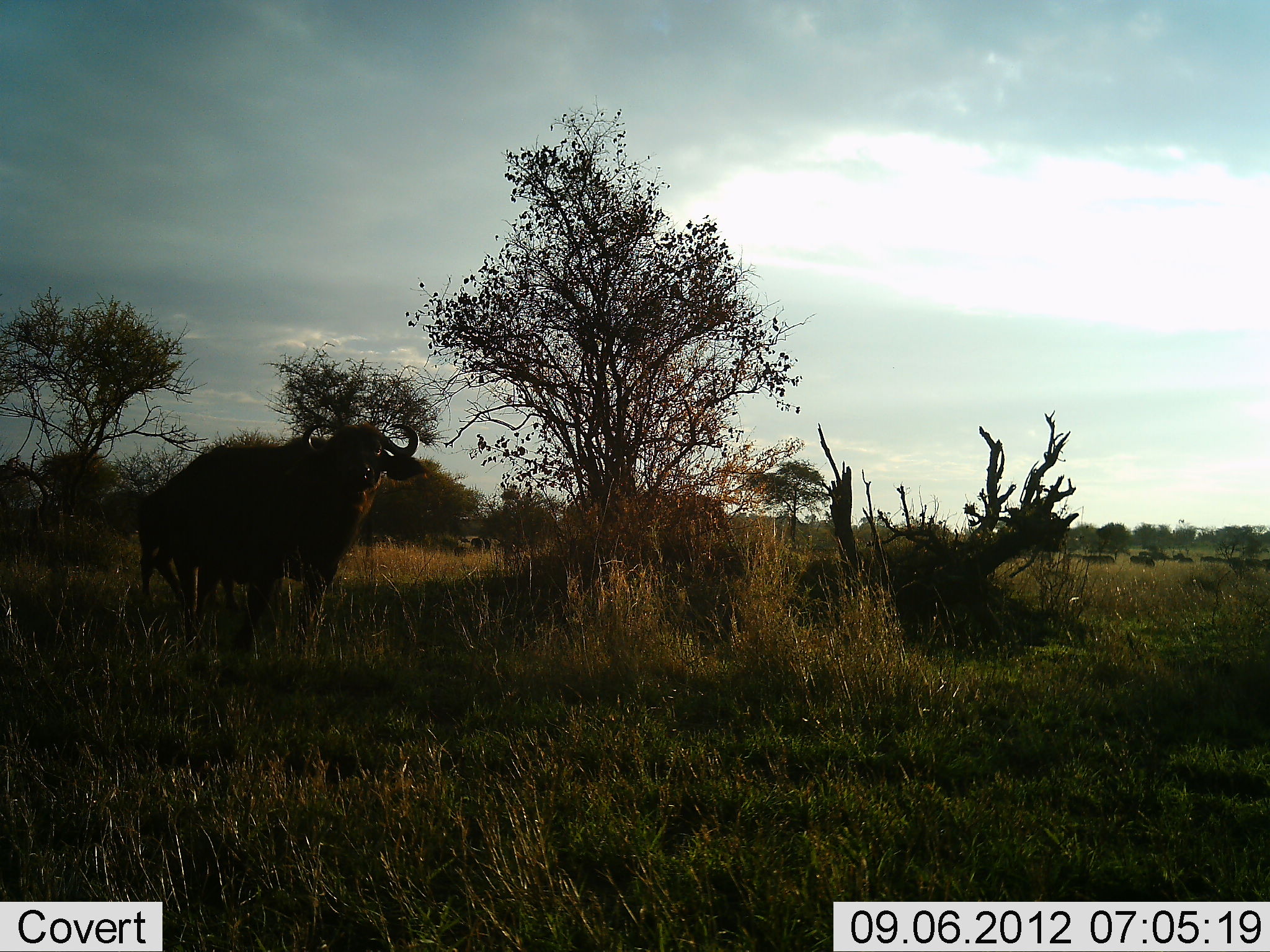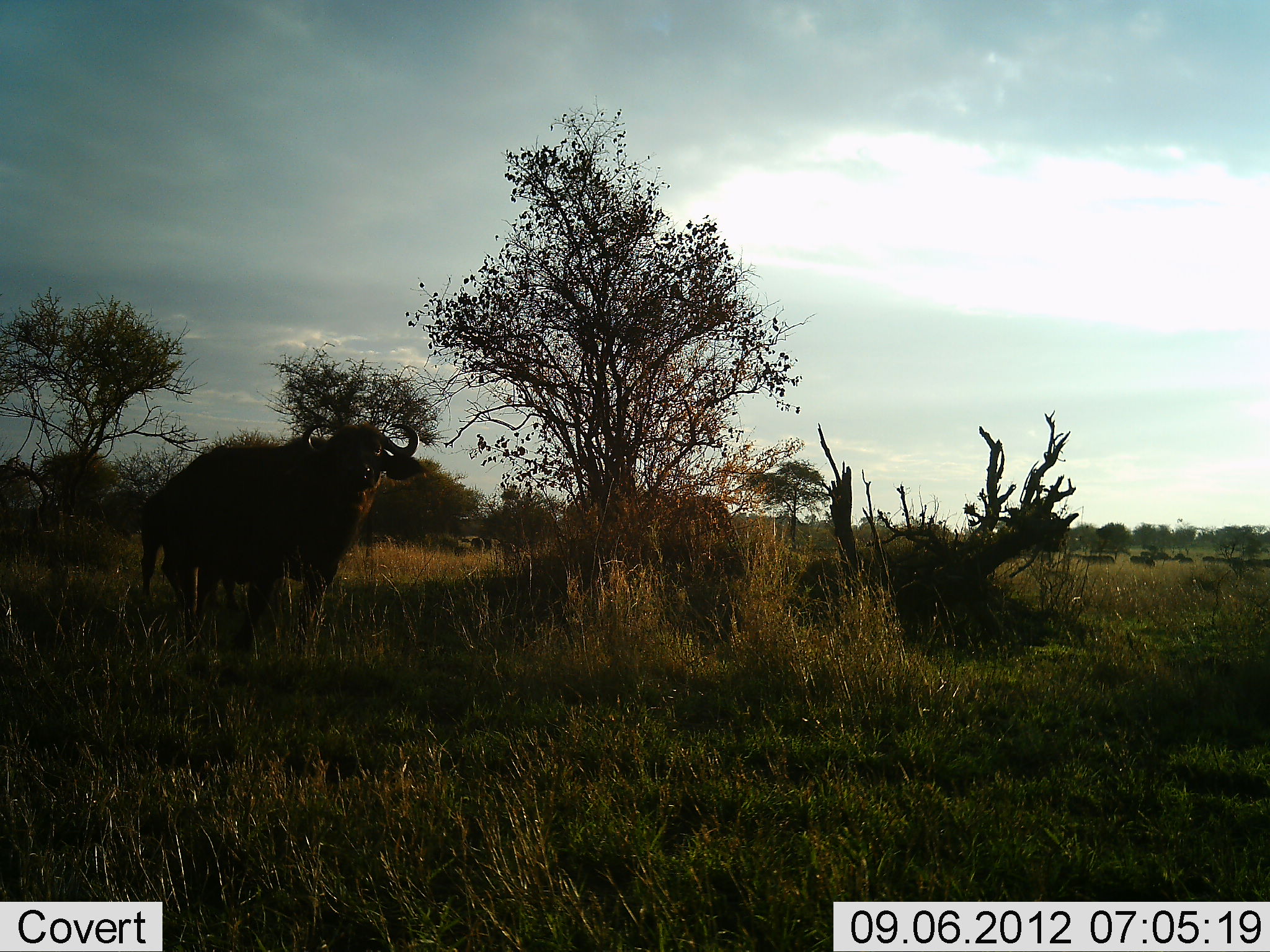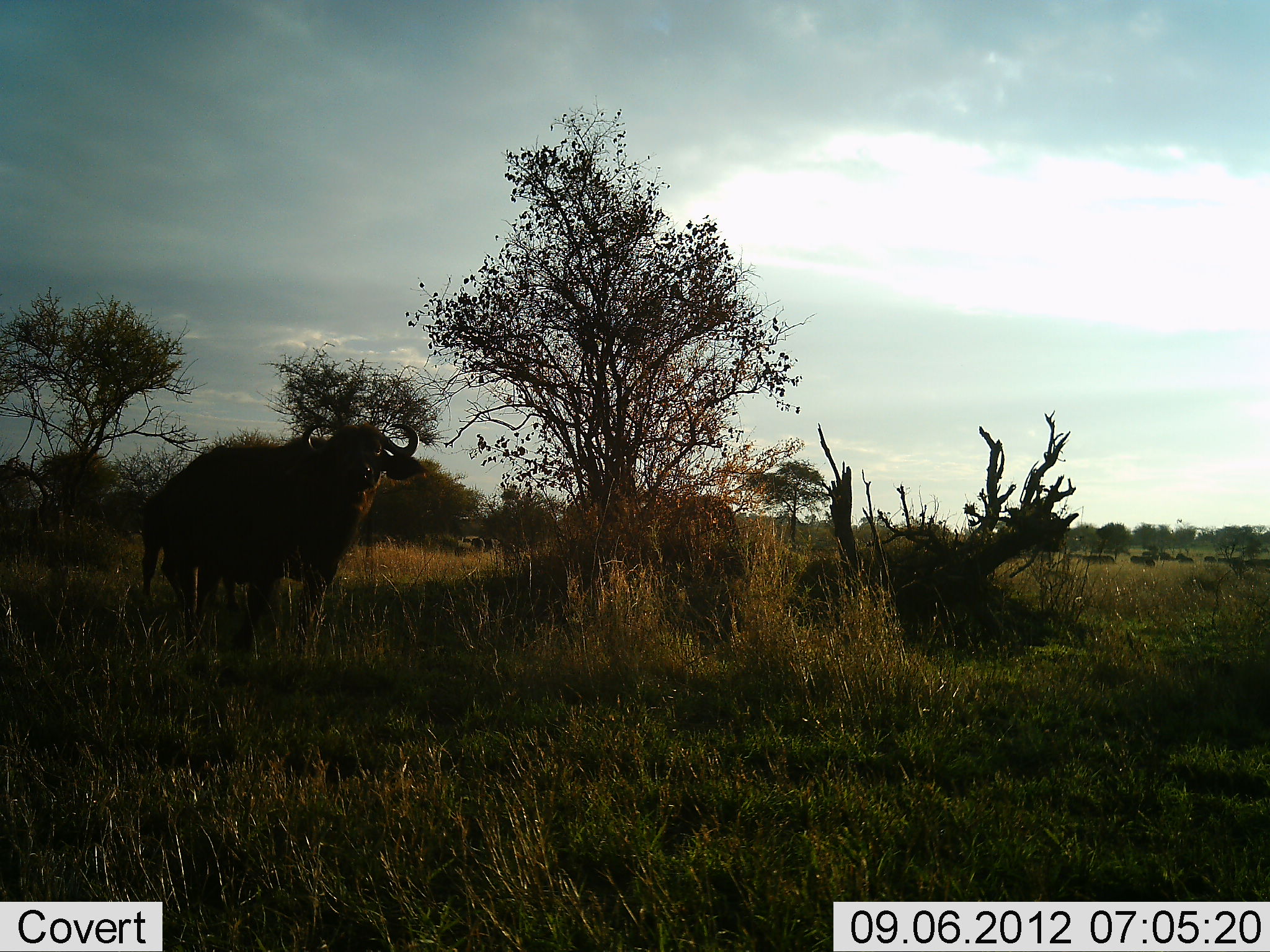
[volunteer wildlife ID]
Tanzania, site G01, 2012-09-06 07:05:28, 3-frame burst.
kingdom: Animalia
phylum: Chordata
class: Mammalia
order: Artiodactyla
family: Bovidae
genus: Syncerus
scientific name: Syncerus caffer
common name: cape buffalo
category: buffalo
Buffalo (cape buffalo) (Syncerus caffer), count 2. Behavior (volunteer vote fractions): standing 100%, resting 0%, moving 10%, interacting 0%. Young present (vote fraction): 0%. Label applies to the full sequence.